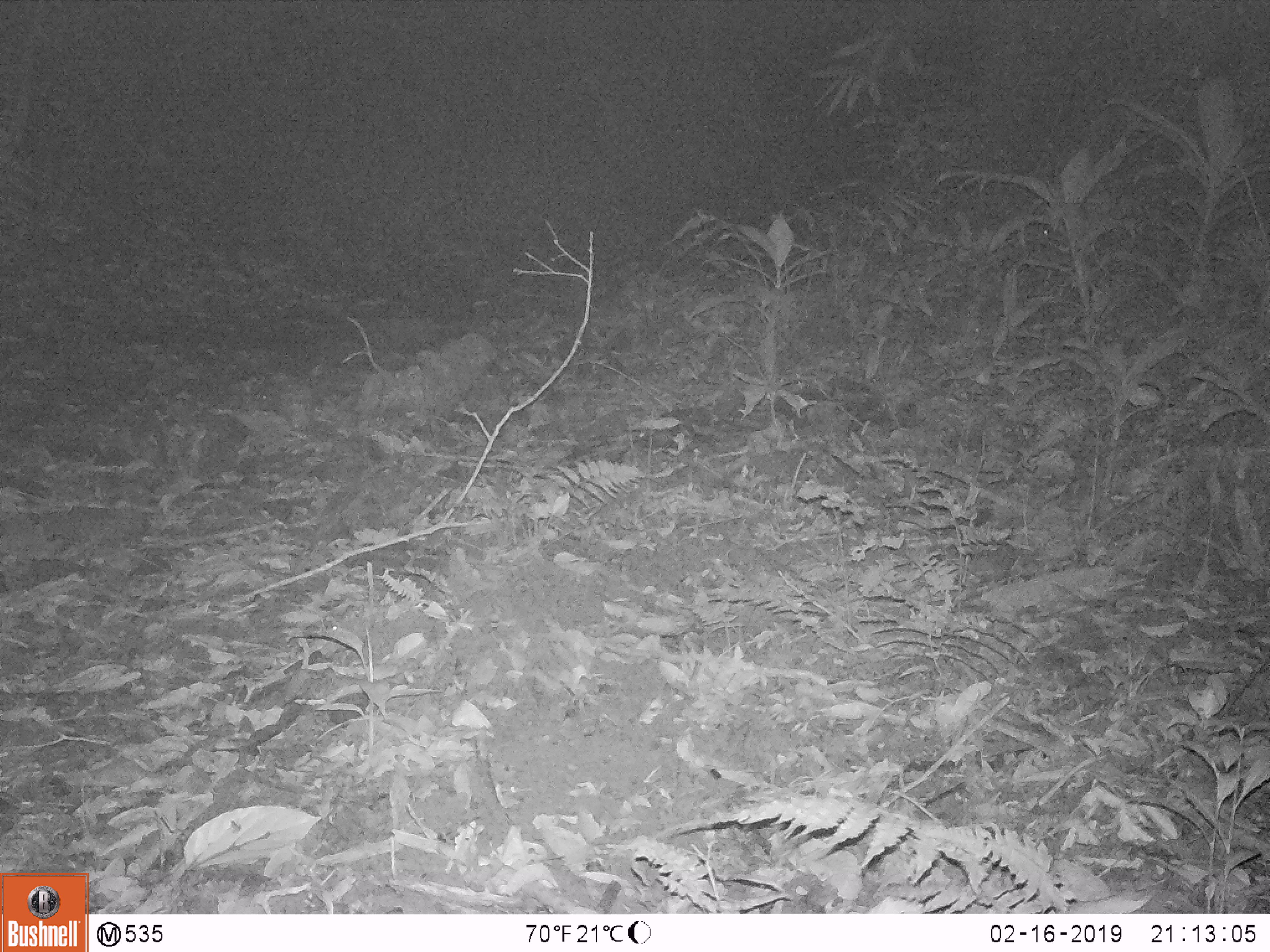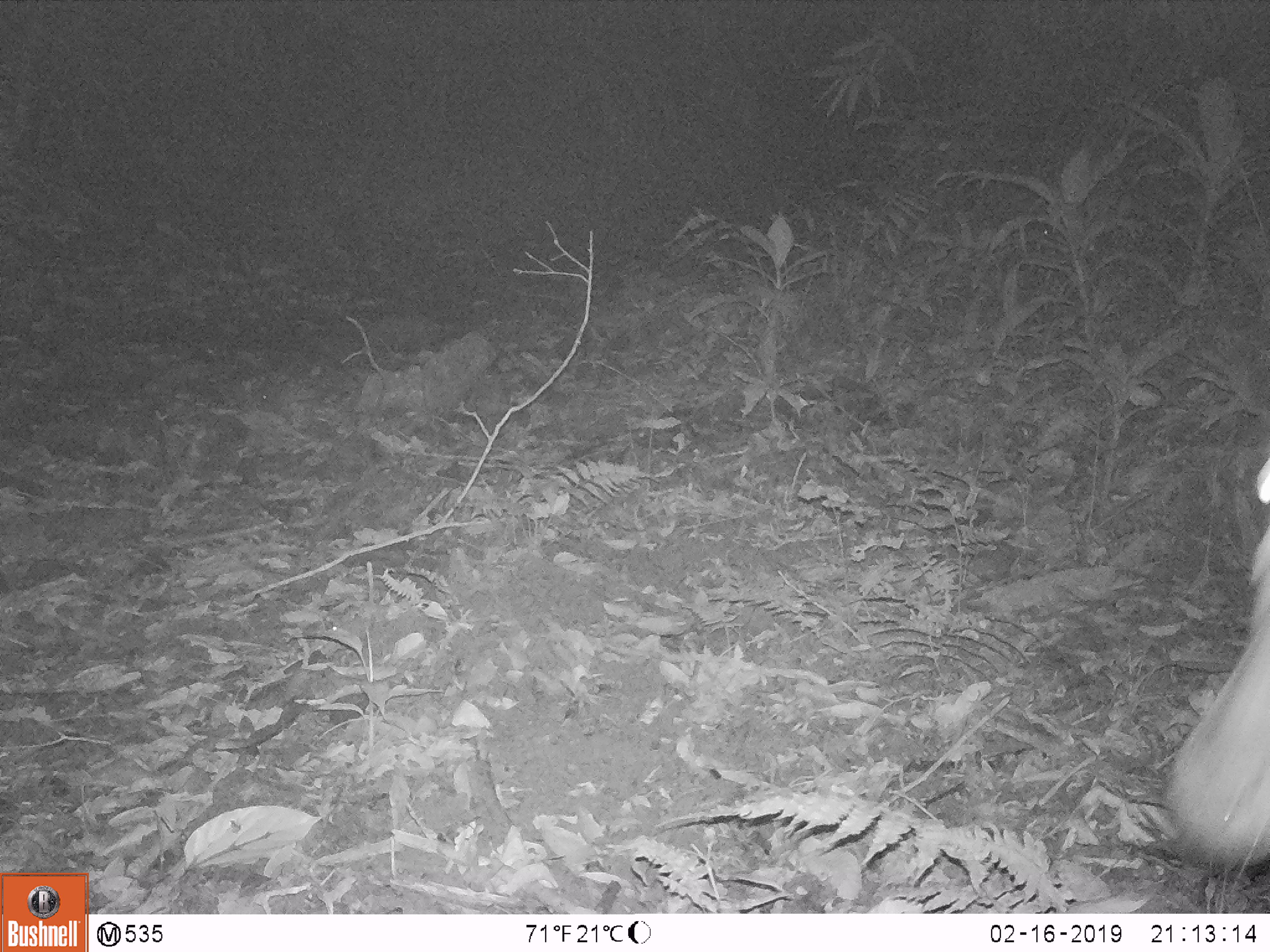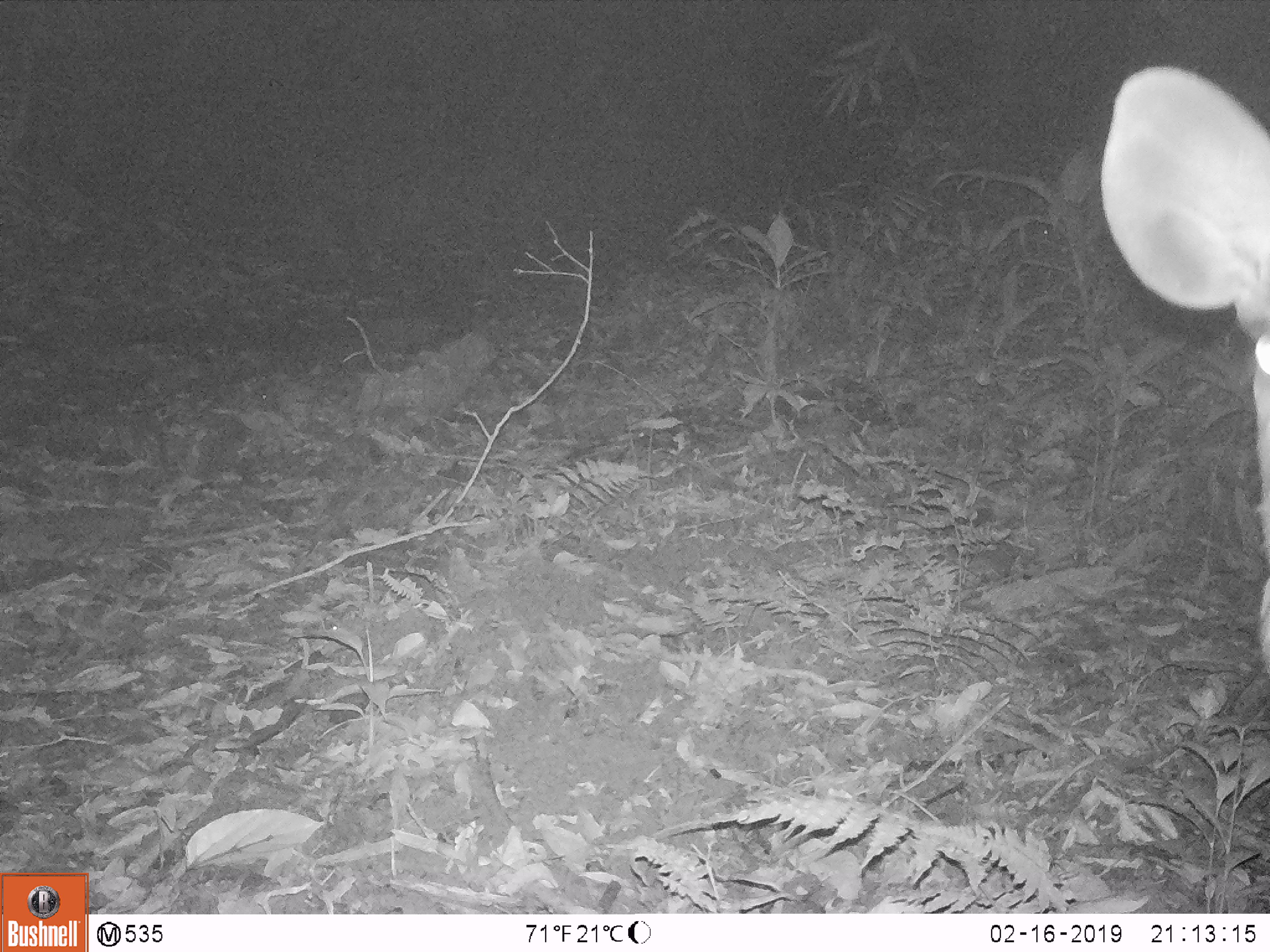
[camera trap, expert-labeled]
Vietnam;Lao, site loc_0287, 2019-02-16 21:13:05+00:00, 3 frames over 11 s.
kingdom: Animalia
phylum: Chordata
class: Mammalia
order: Artiodactyla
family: Cervidae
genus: Rusa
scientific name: Rusa unicolor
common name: sambar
Sambar (Rusa unicolor). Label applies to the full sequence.